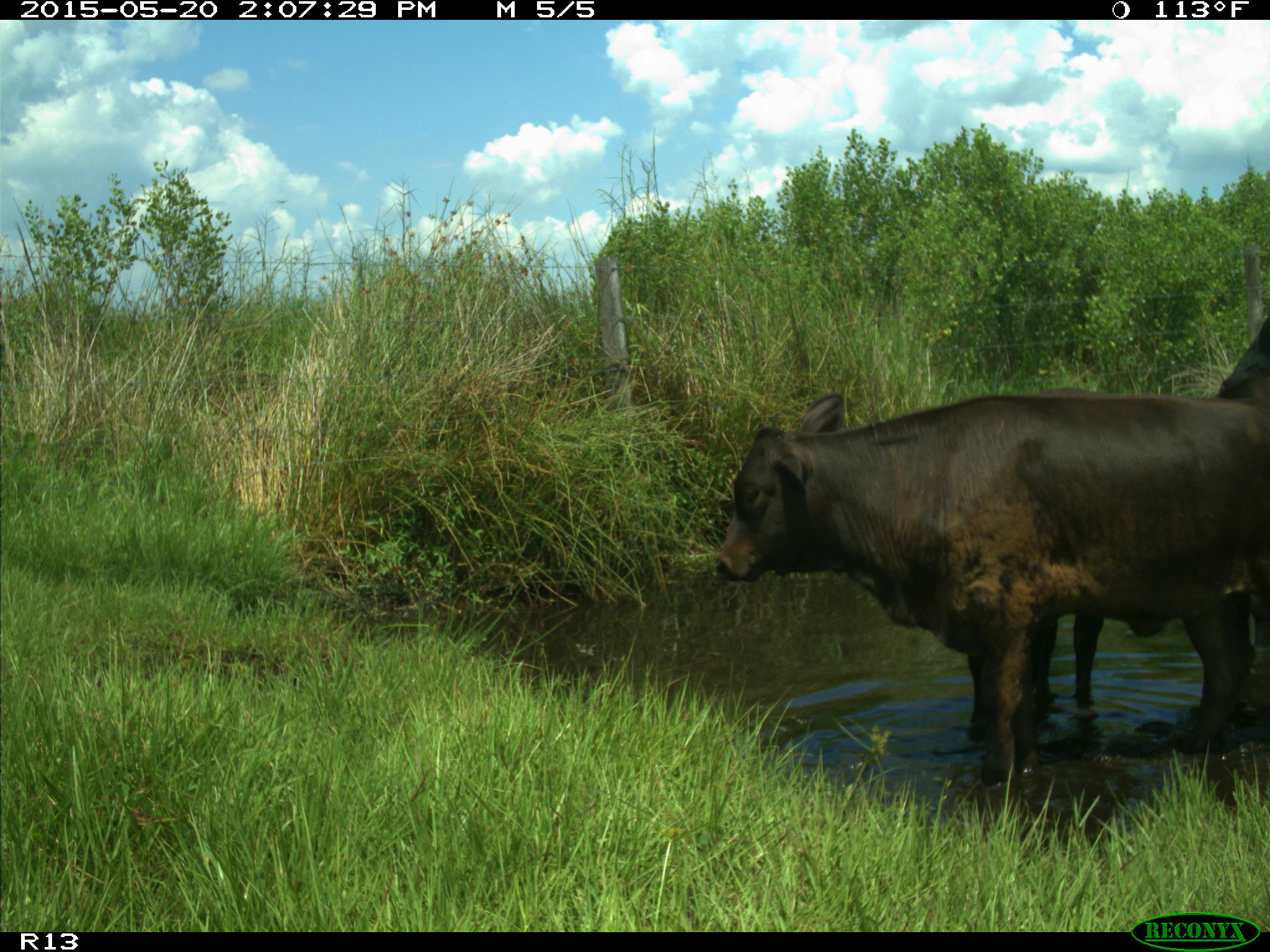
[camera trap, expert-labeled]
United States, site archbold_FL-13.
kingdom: Animalia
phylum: Chordata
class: Mammalia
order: Artiodactyla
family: Bovidae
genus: Bos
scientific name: Bos taurus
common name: domestic cow